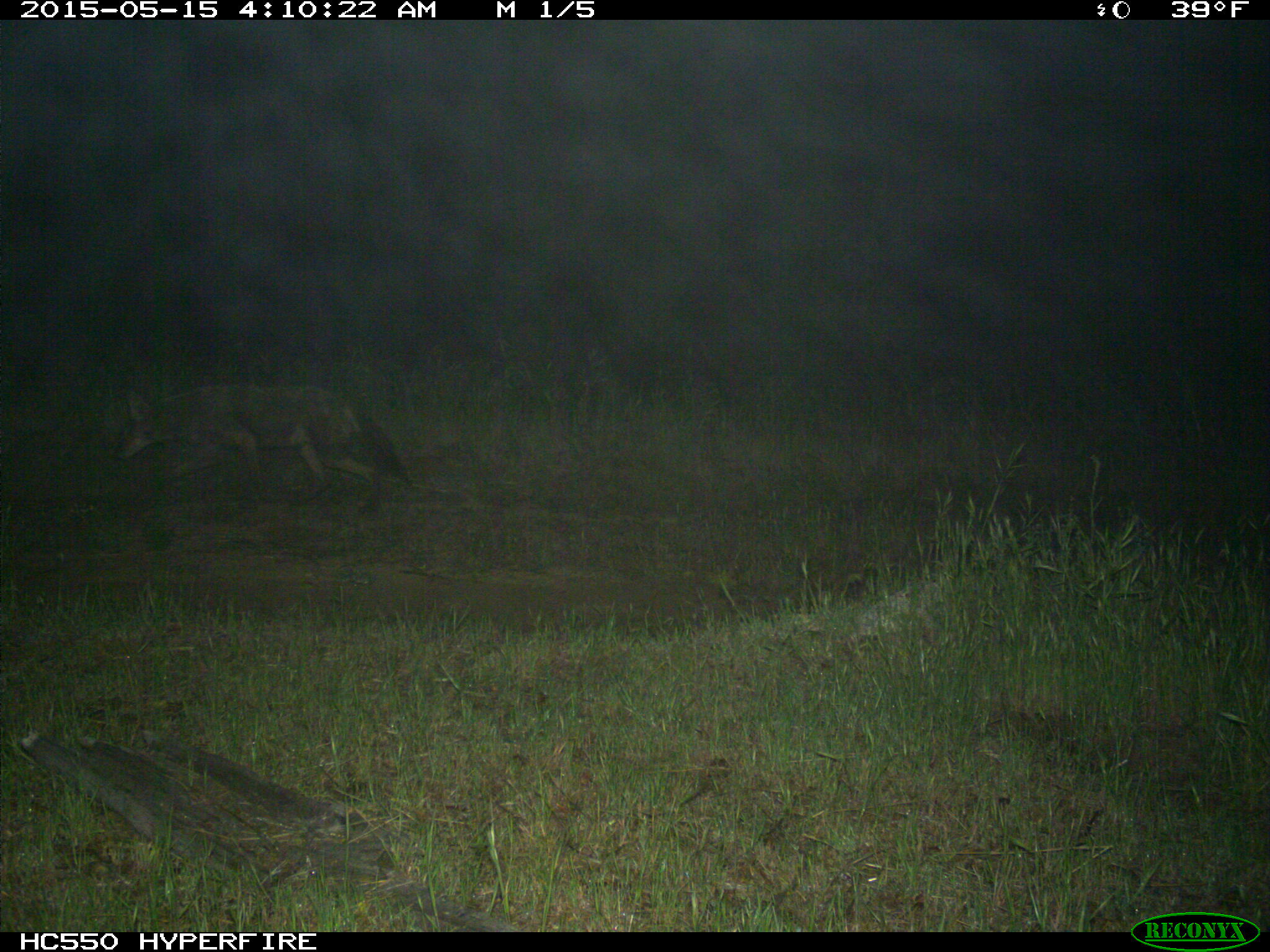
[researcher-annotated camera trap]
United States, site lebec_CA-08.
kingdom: Animalia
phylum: Chordata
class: Mammalia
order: Carnivora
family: Canidae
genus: Canis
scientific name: Canis latrans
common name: coyote